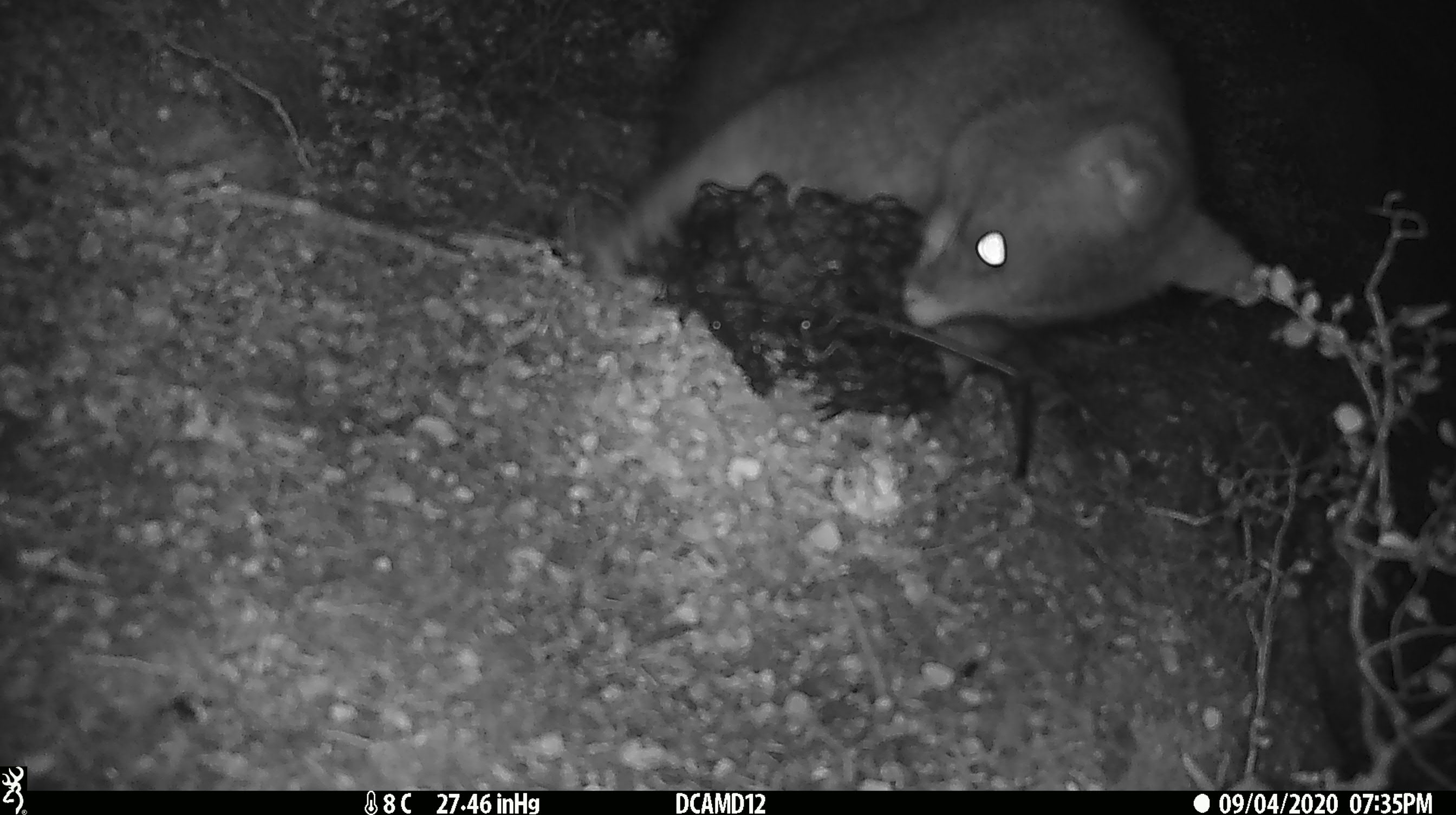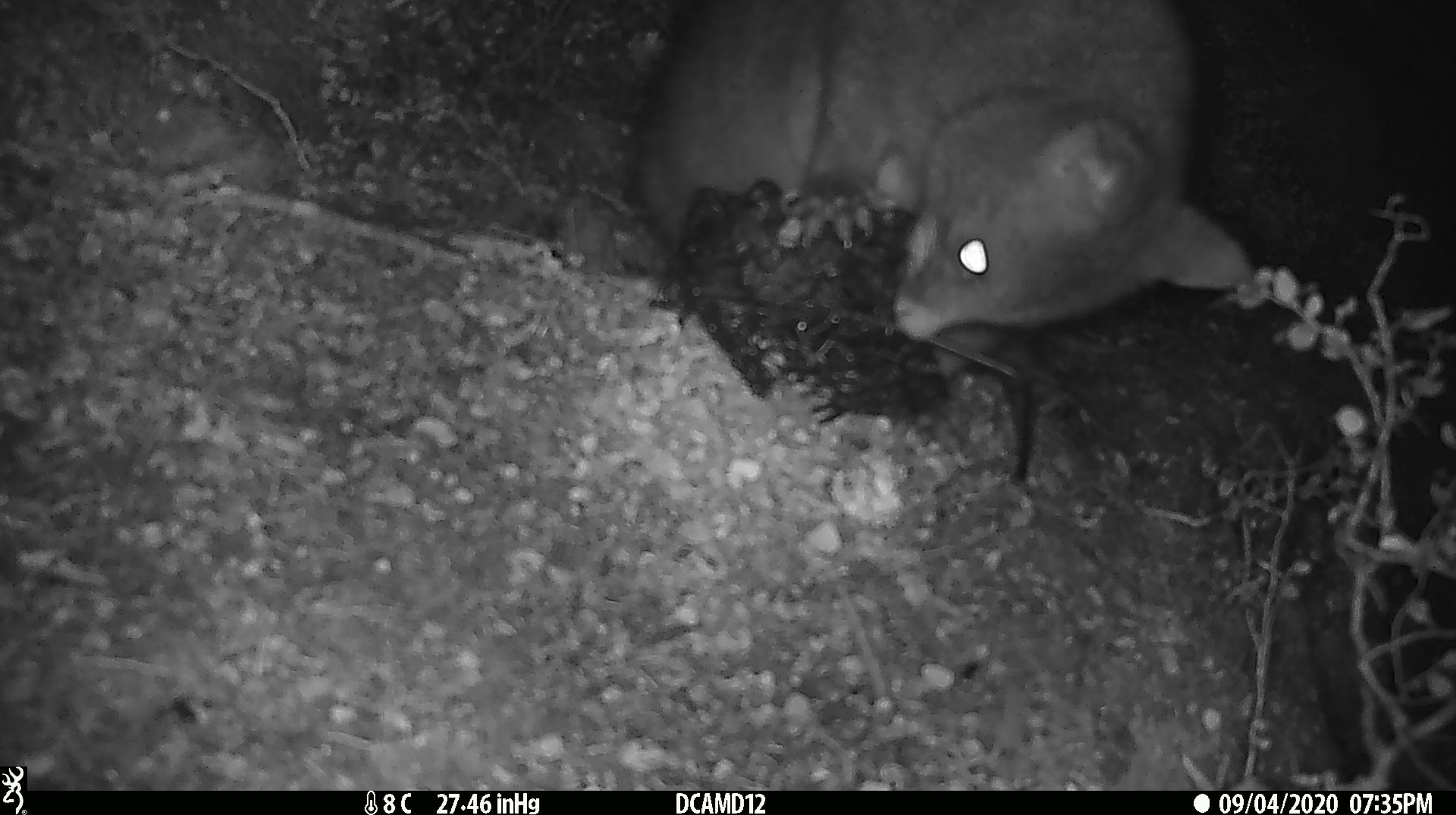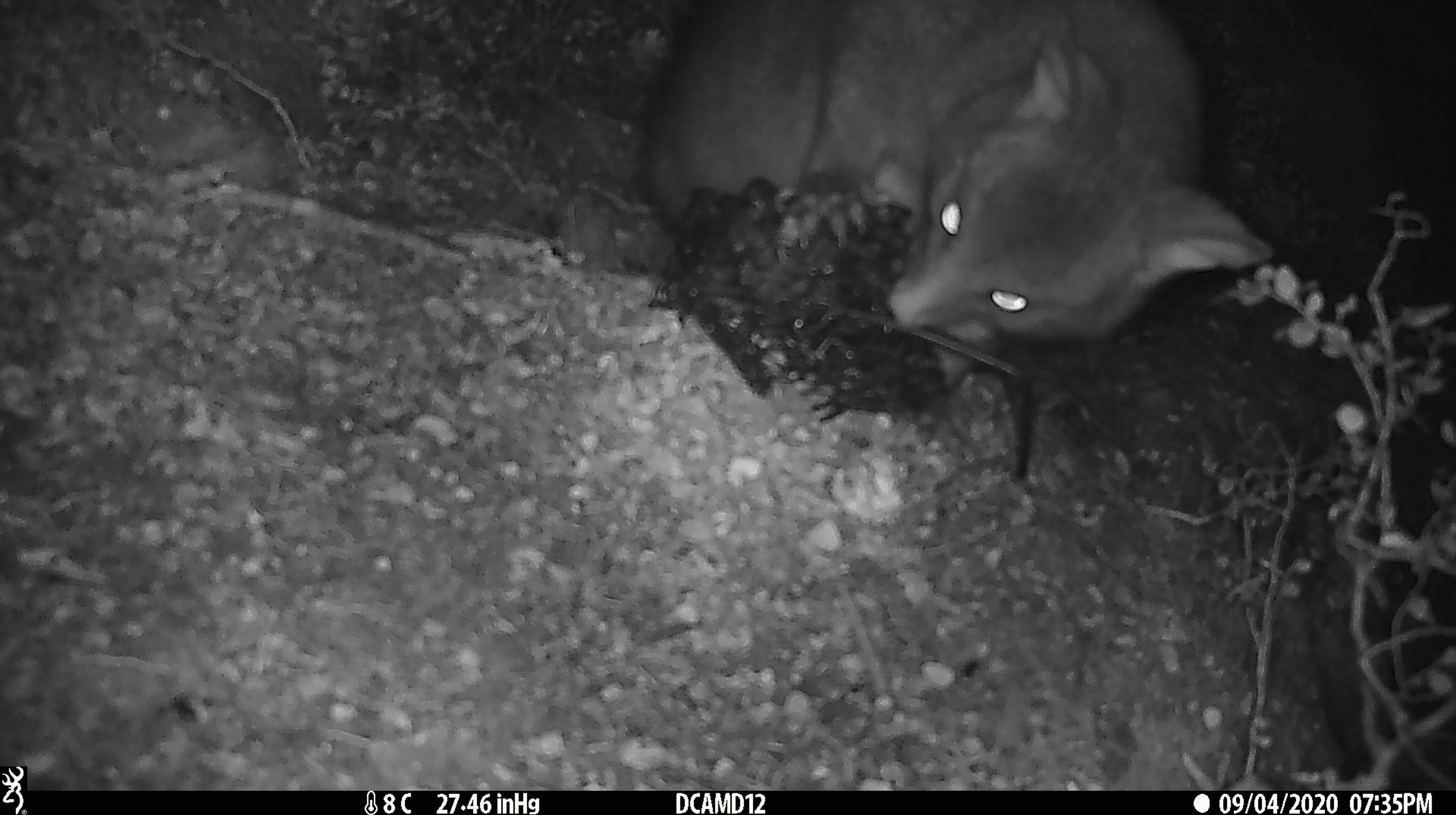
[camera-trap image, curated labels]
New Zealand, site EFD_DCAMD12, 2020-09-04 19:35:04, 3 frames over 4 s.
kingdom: Animalia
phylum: Chordata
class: Mammalia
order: Diprotodontia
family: Phalangeridae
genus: Trichosurus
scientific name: Trichosurus vulpecula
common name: common brushtail possum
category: possum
Possum (common brushtail possum) (Trichosurus vulpecula).